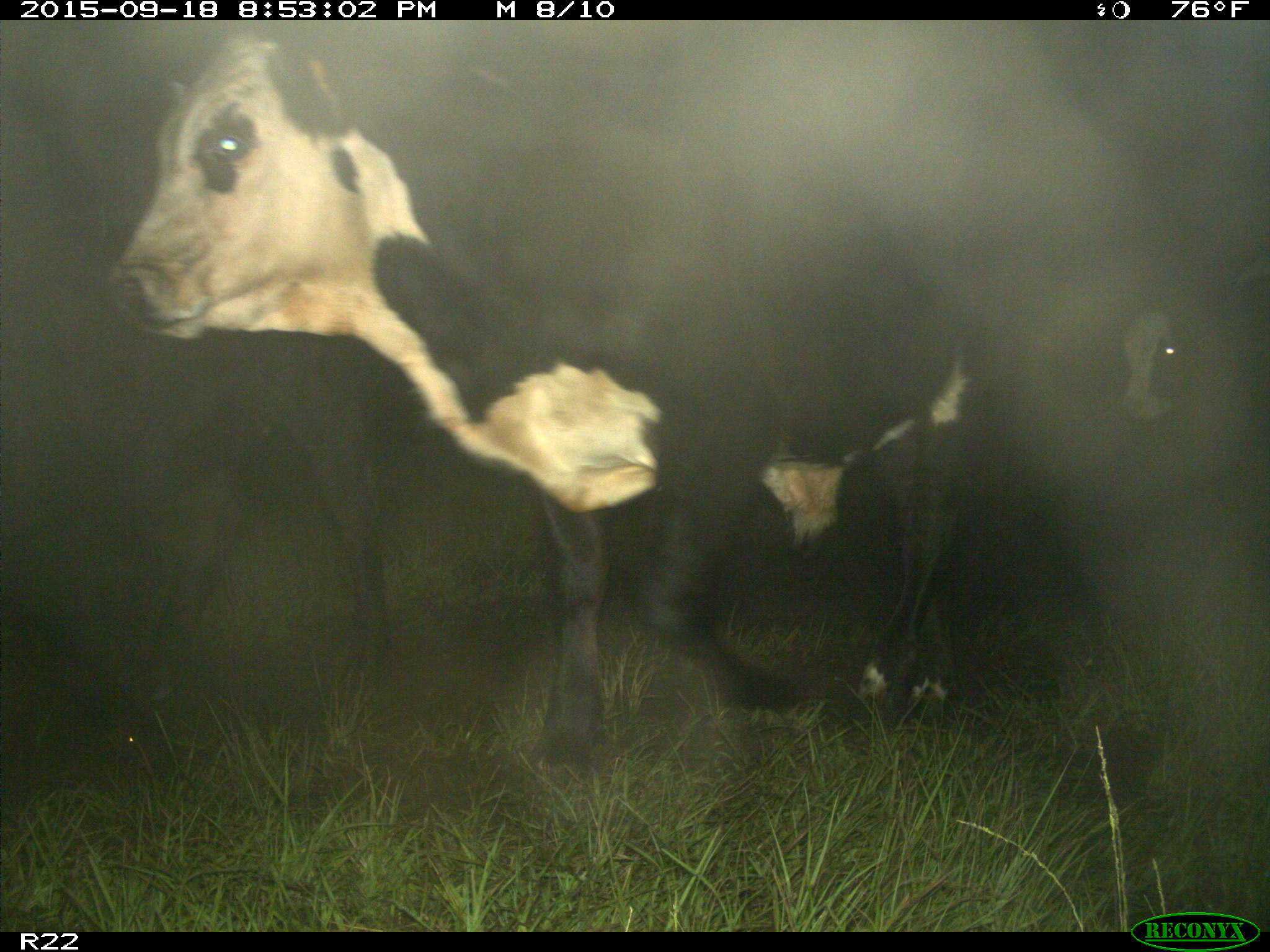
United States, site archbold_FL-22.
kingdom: Animalia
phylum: Chordata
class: Mammalia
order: Artiodactyla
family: Bovidae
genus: Bos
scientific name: Bos taurus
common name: domestic cow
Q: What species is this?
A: Bos taurus (domestic cow).